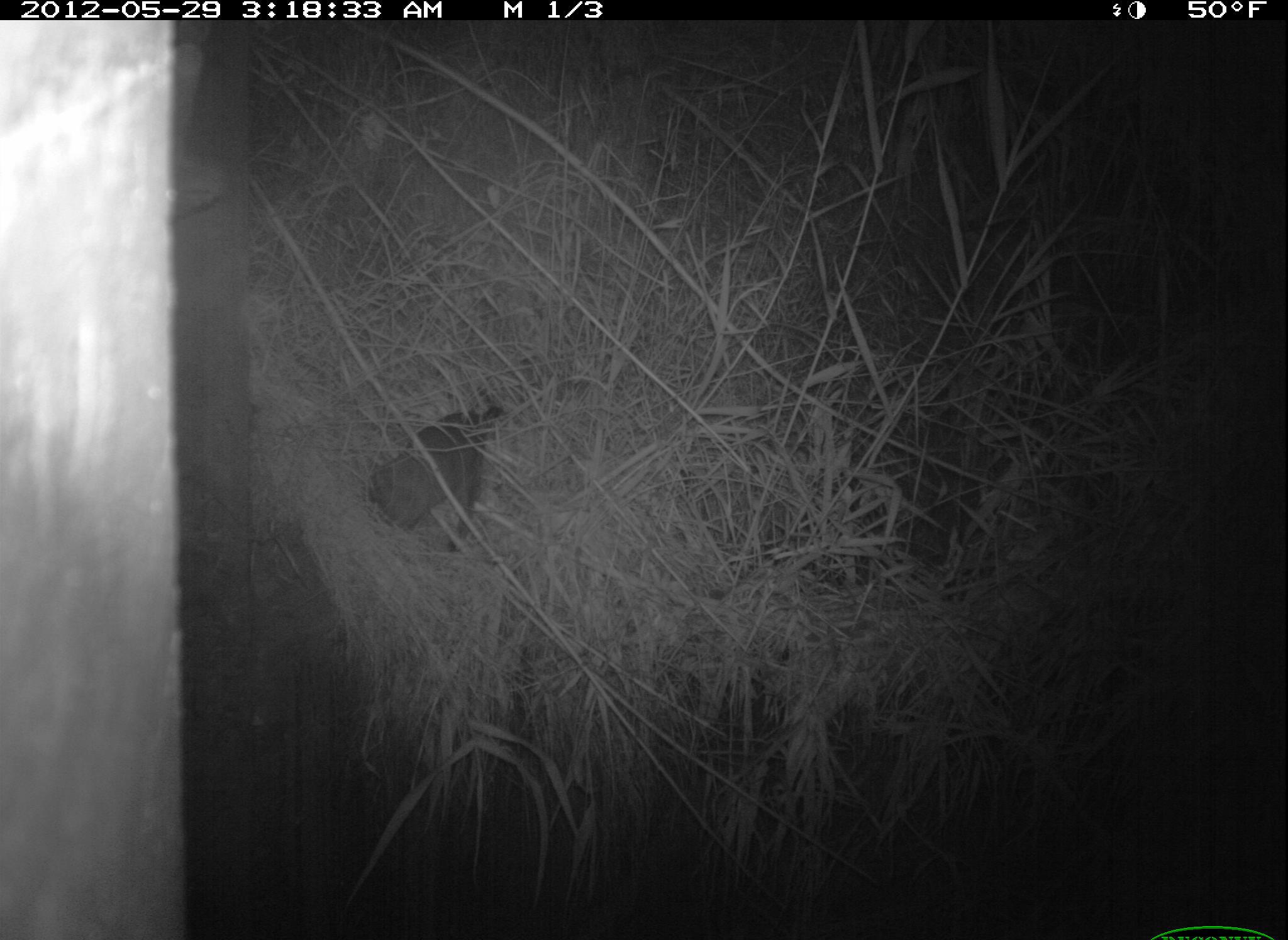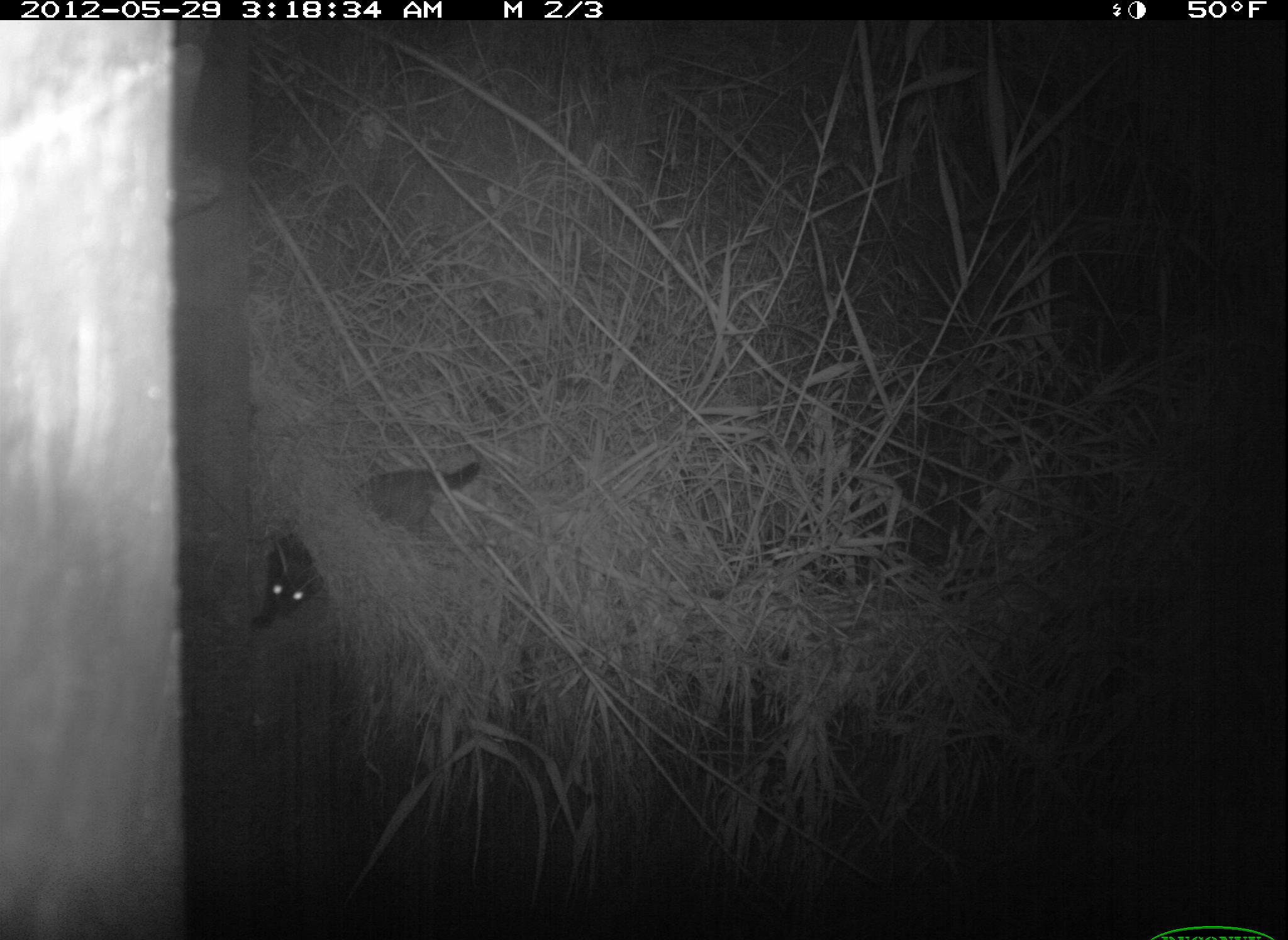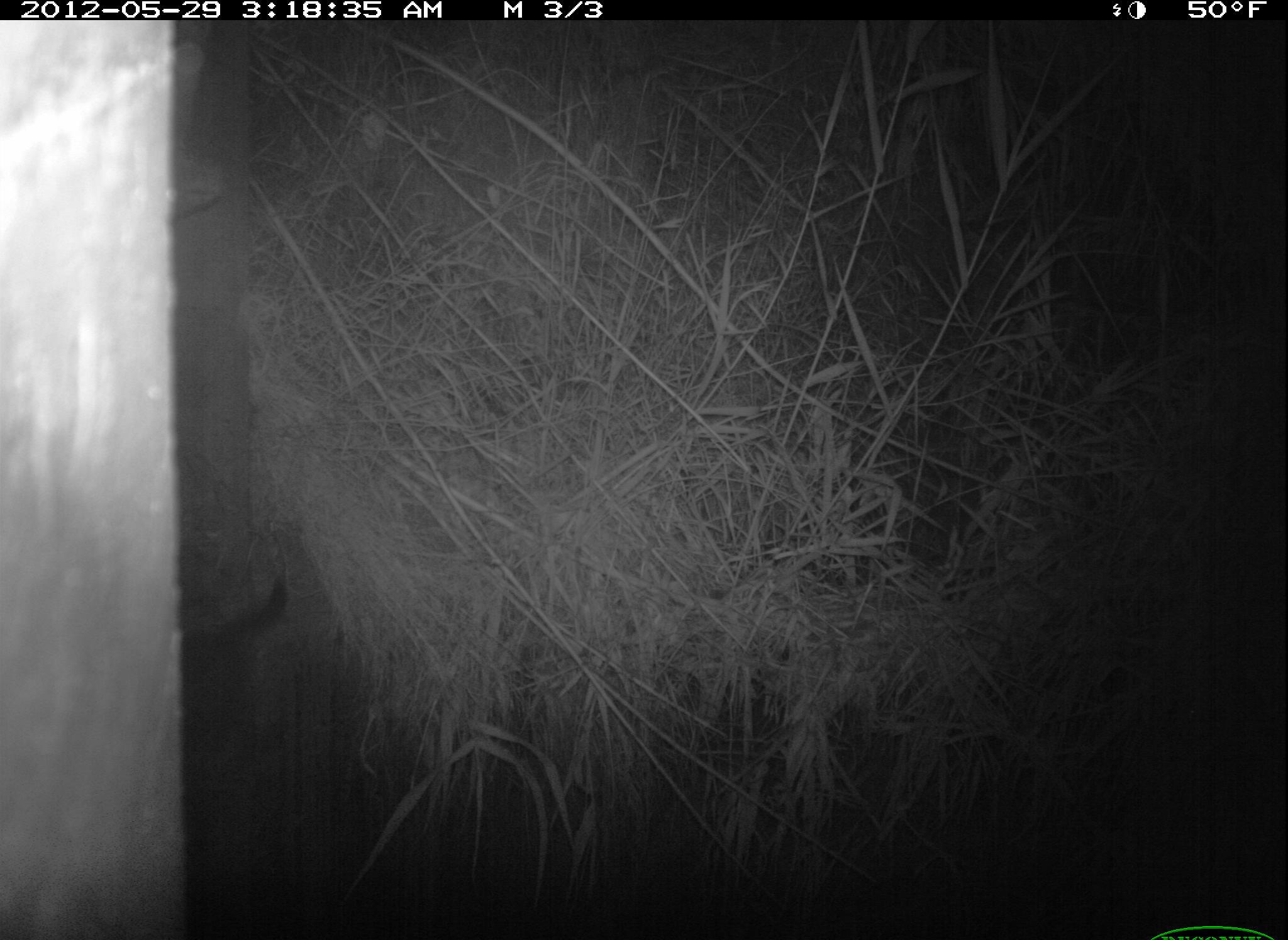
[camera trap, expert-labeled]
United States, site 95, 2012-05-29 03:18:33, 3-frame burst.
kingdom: Animalia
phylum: Chordata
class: Mammalia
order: Carnivora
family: Felidae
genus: Felis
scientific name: Felis catus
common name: cat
Cat (Felis catus).